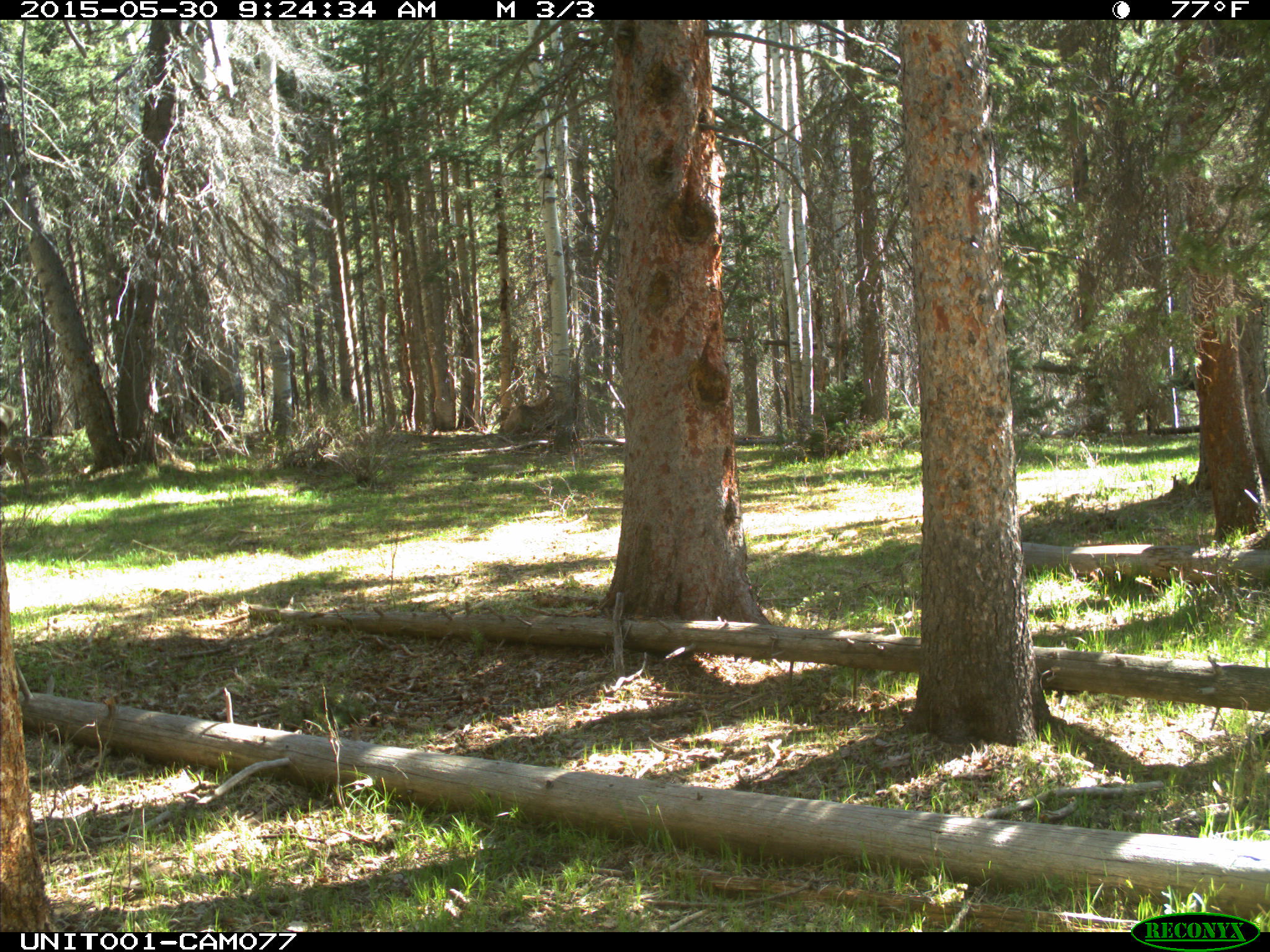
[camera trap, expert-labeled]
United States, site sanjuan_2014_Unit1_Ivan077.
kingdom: Animalia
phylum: Chordata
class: Mammalia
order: Artiodactyla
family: Cervidae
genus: Cervus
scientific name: Cervus elaphus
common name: red deer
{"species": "Cervus elaphus (red deer)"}